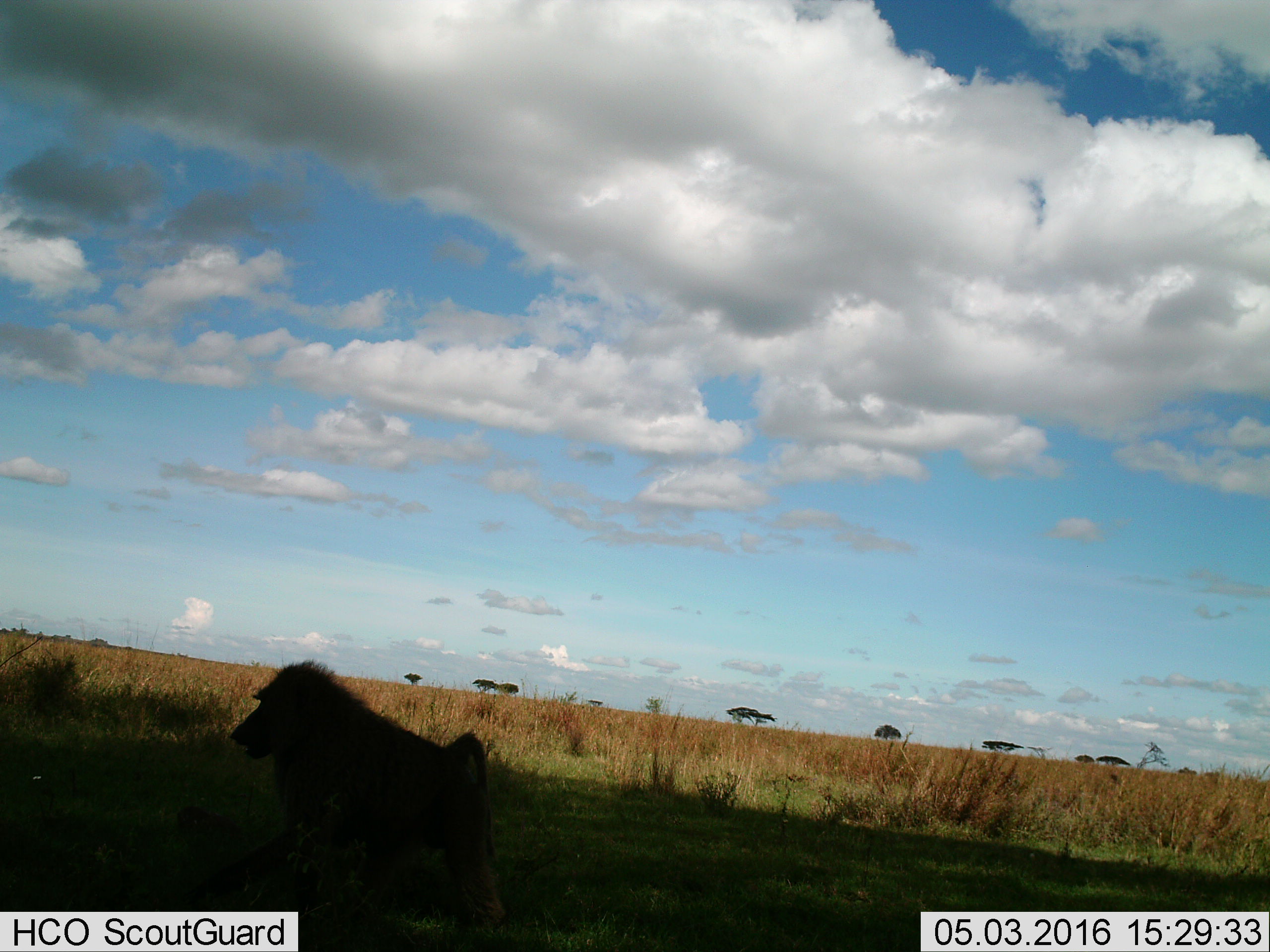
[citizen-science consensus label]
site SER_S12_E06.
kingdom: Animalia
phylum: Chordata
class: Mammalia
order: Primates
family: Cercopithecidae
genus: Papio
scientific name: Papio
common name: baboon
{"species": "baboon (Papio)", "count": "1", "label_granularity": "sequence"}